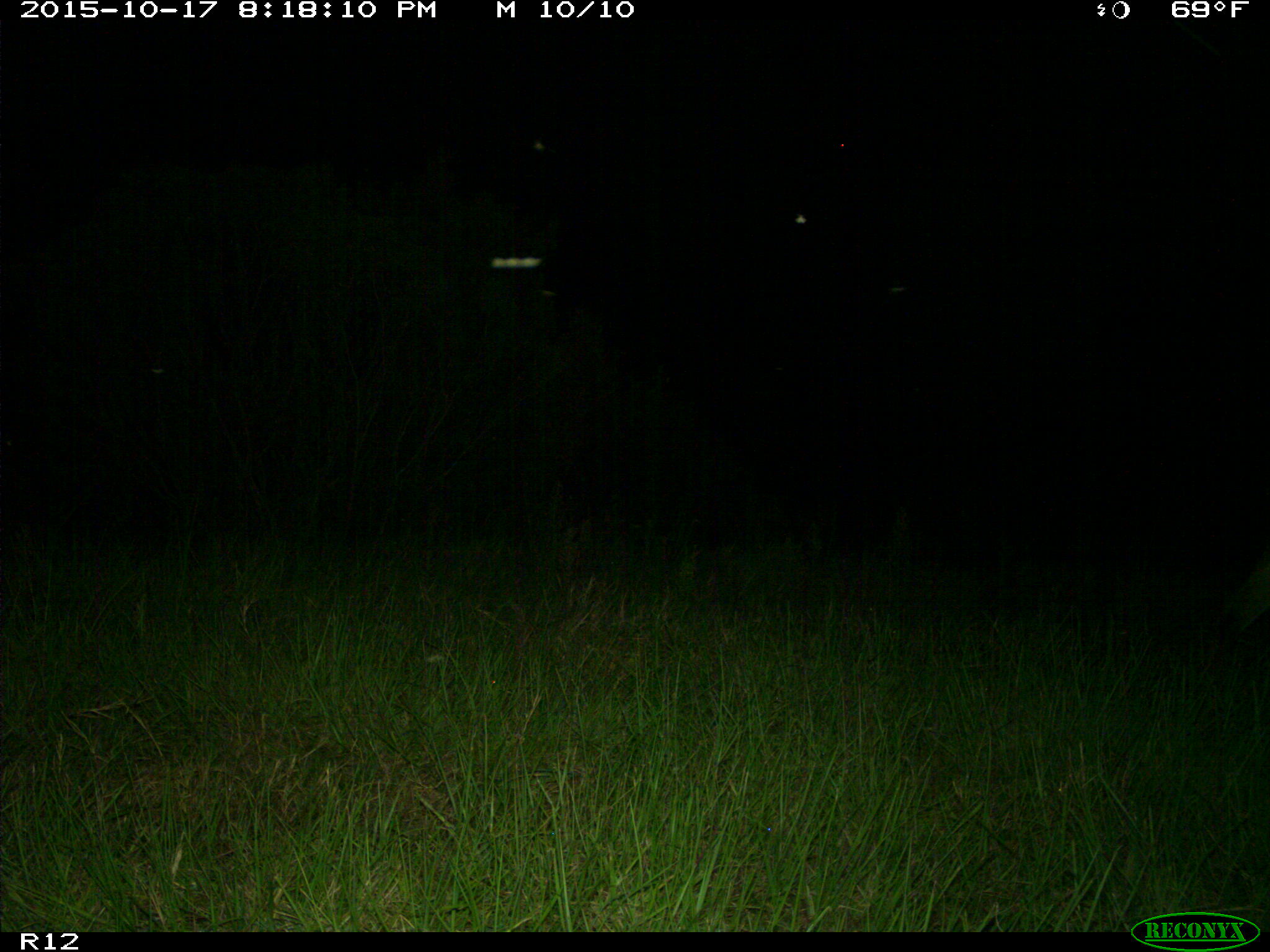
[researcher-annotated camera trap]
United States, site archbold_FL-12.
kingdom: Animalia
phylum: Chordata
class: Mammalia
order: Artiodactyla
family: Cervidae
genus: Odocoileus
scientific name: Odocoileus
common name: deer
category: unidentified deer